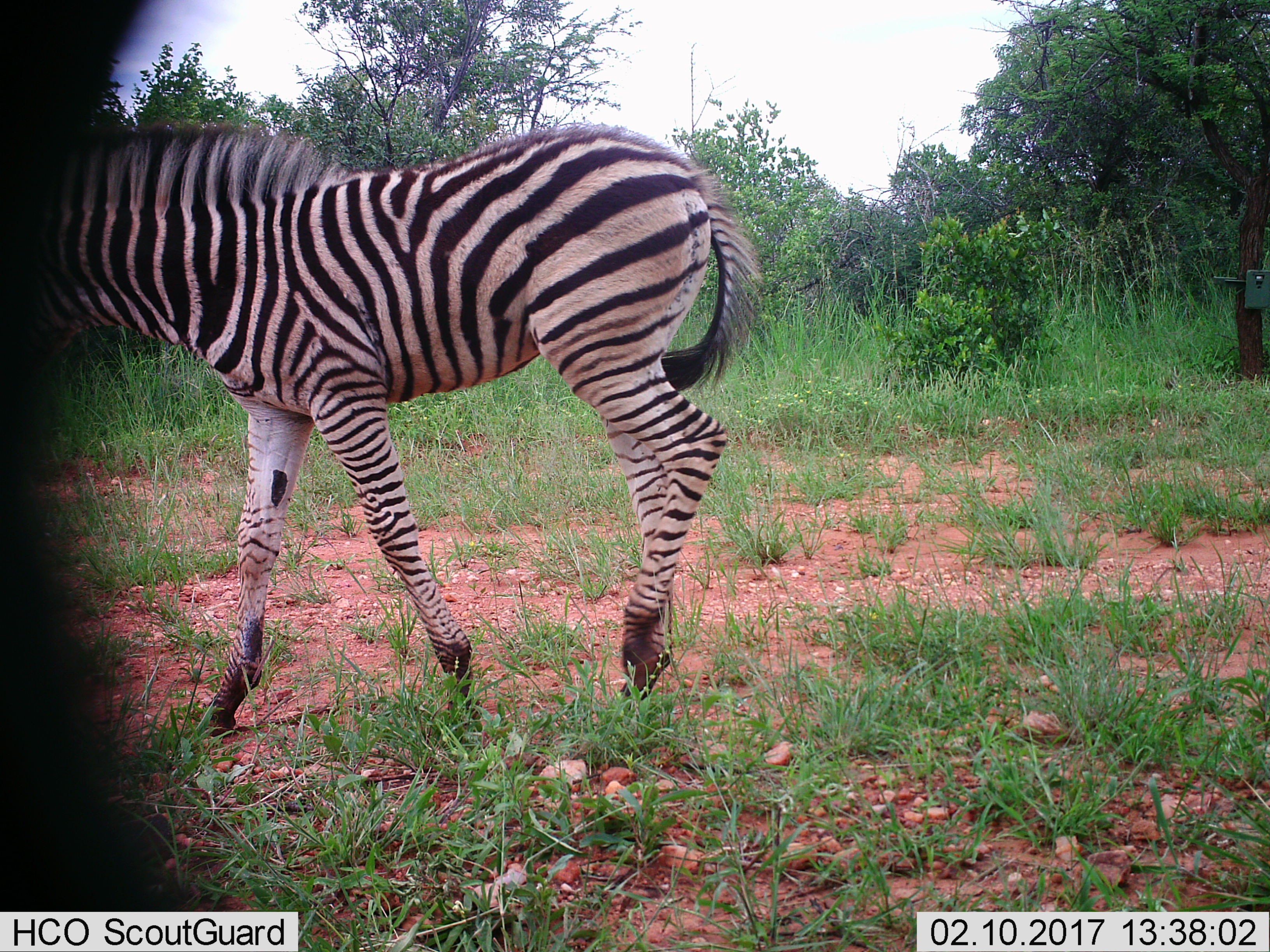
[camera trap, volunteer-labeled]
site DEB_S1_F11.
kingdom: Animalia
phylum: Chordata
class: Mammalia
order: Perissodactyla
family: Equidae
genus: Equus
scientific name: Equus quagga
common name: plains zebra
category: zebraplains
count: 1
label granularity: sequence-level